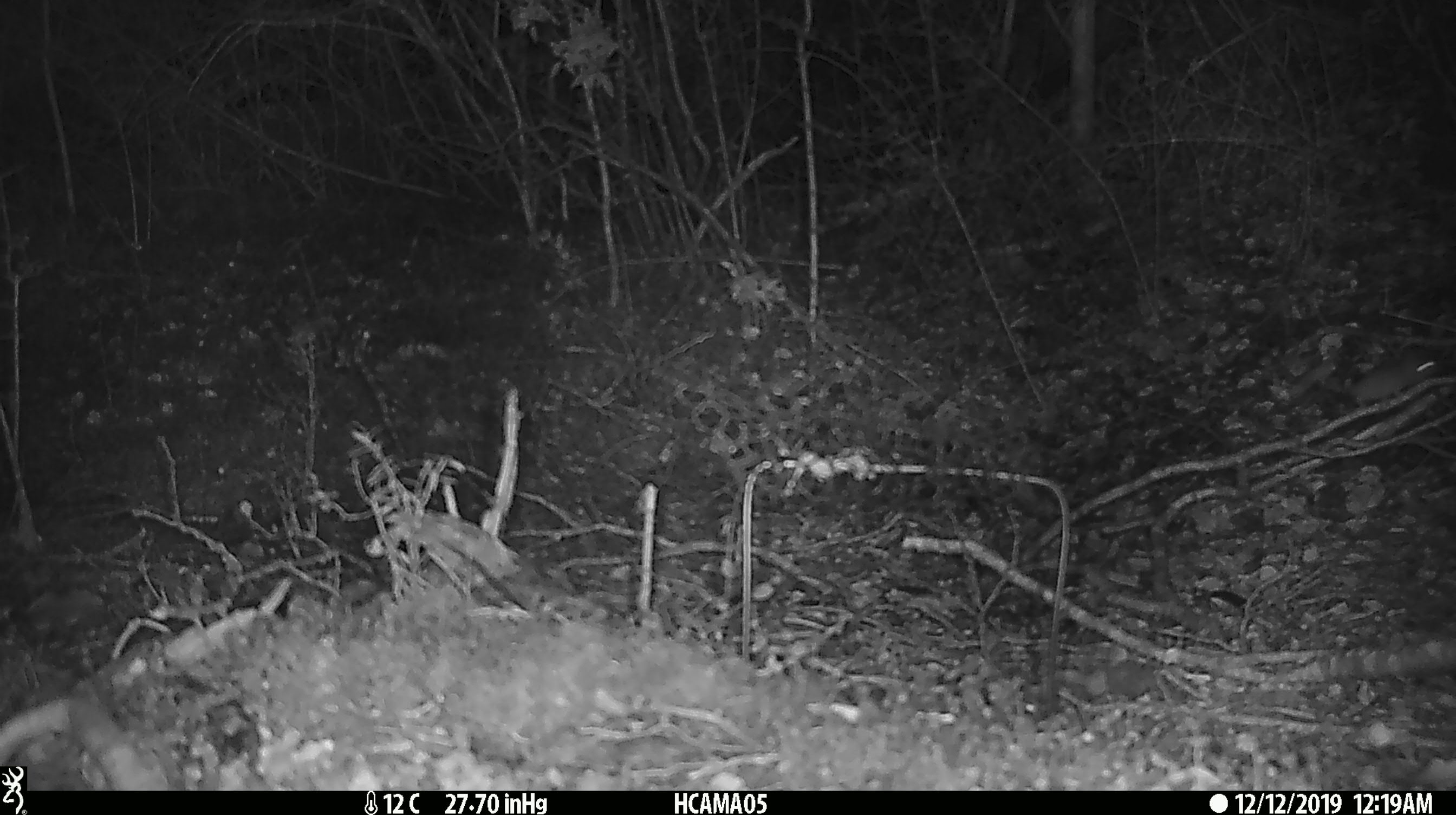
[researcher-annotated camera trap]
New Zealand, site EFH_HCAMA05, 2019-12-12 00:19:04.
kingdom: Animalia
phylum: Chordata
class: Mammalia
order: Rodentia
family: Muridae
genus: Mus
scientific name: Mus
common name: mouse